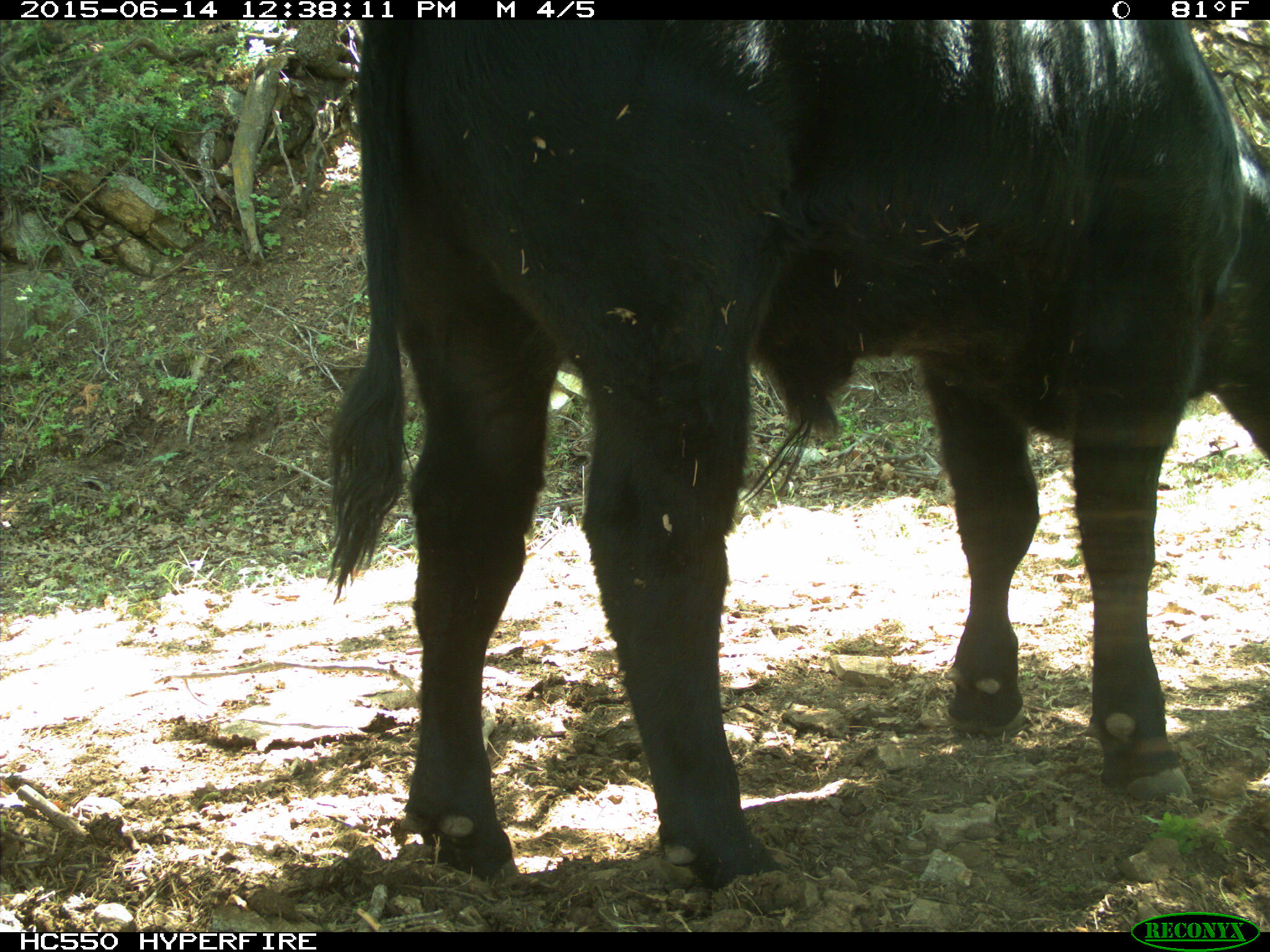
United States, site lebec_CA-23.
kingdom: Animalia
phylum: Chordata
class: Mammalia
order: Artiodactyla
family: Bovidae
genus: Bos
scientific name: Bos taurus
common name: domestic cow